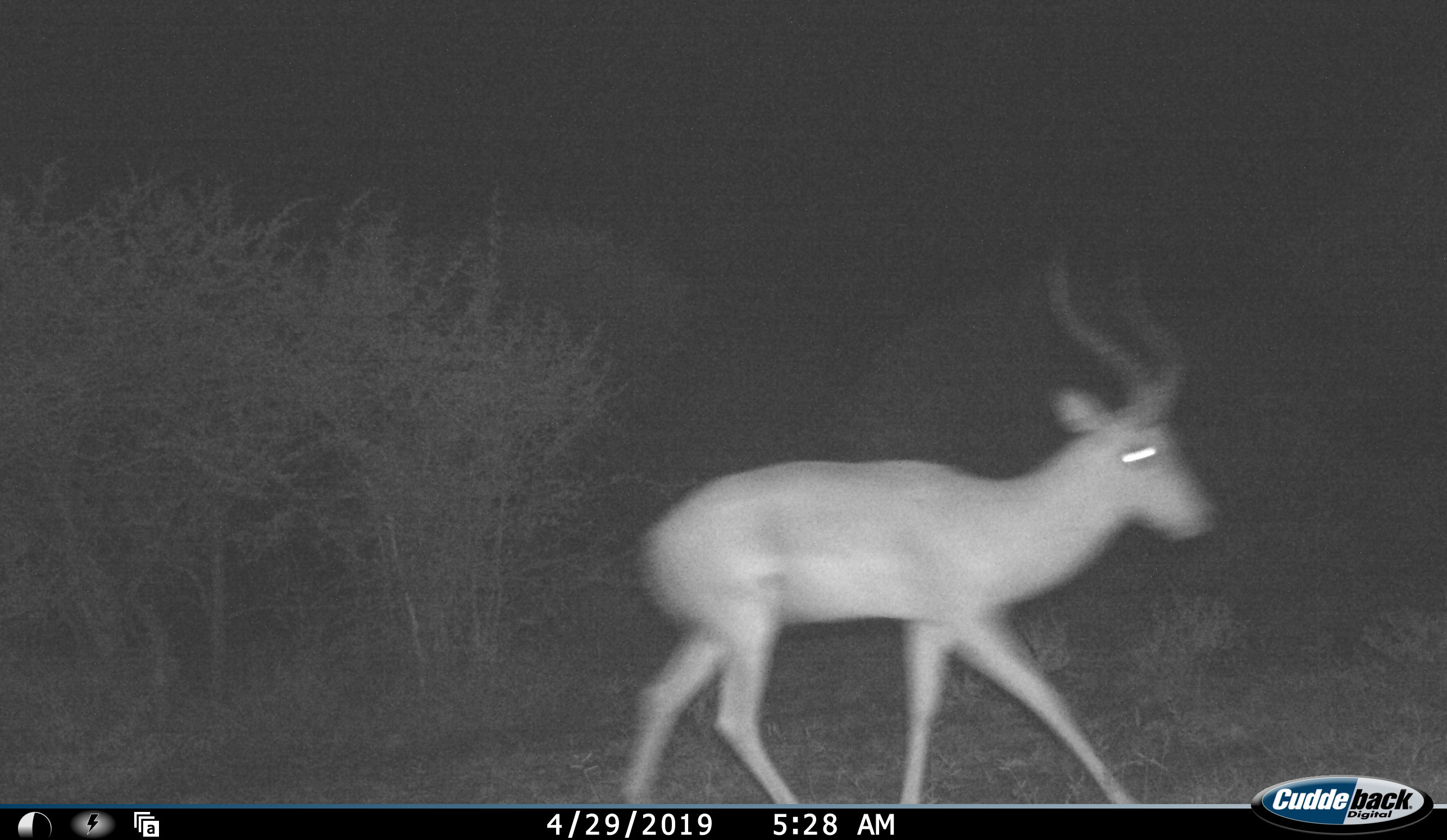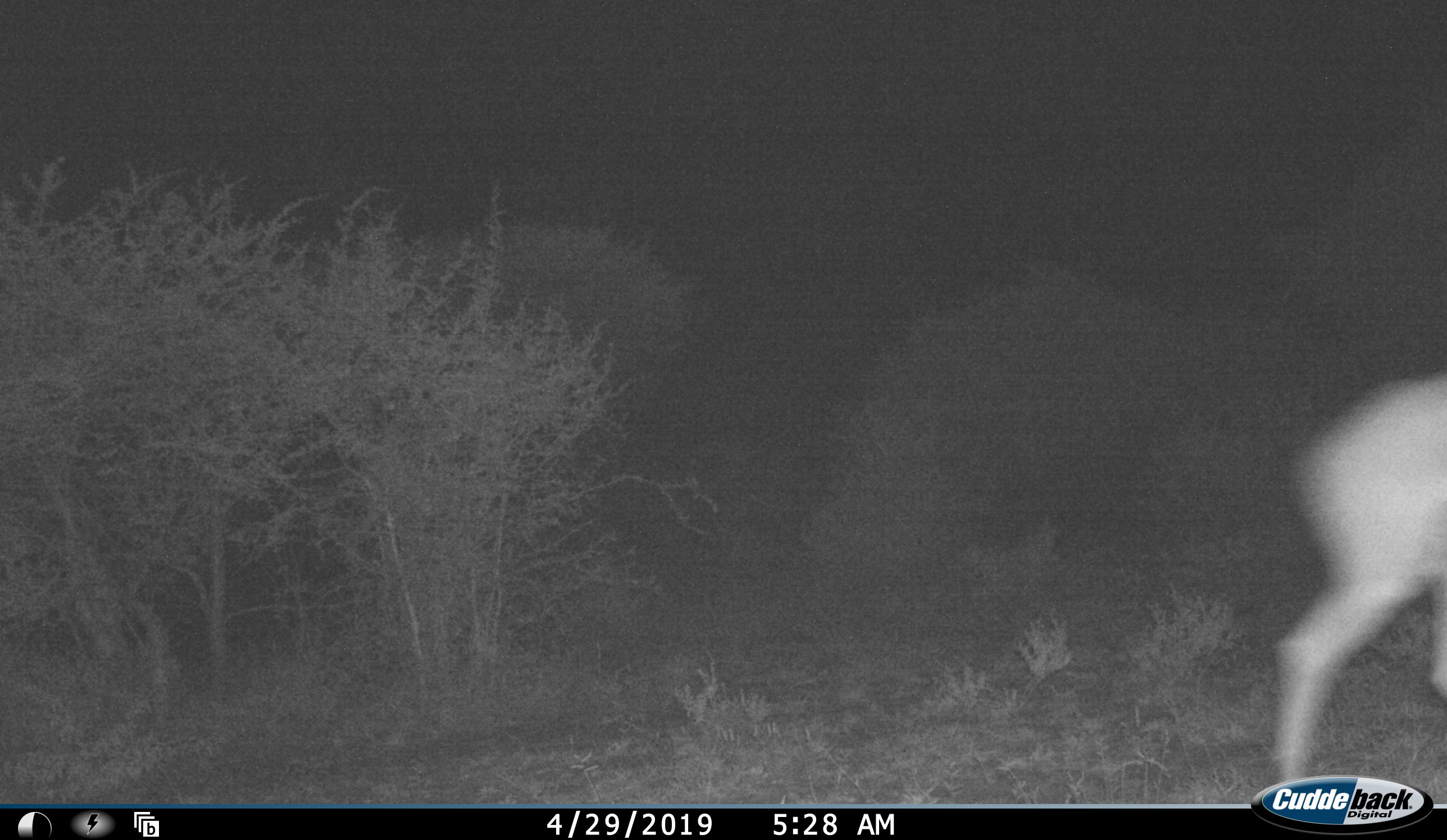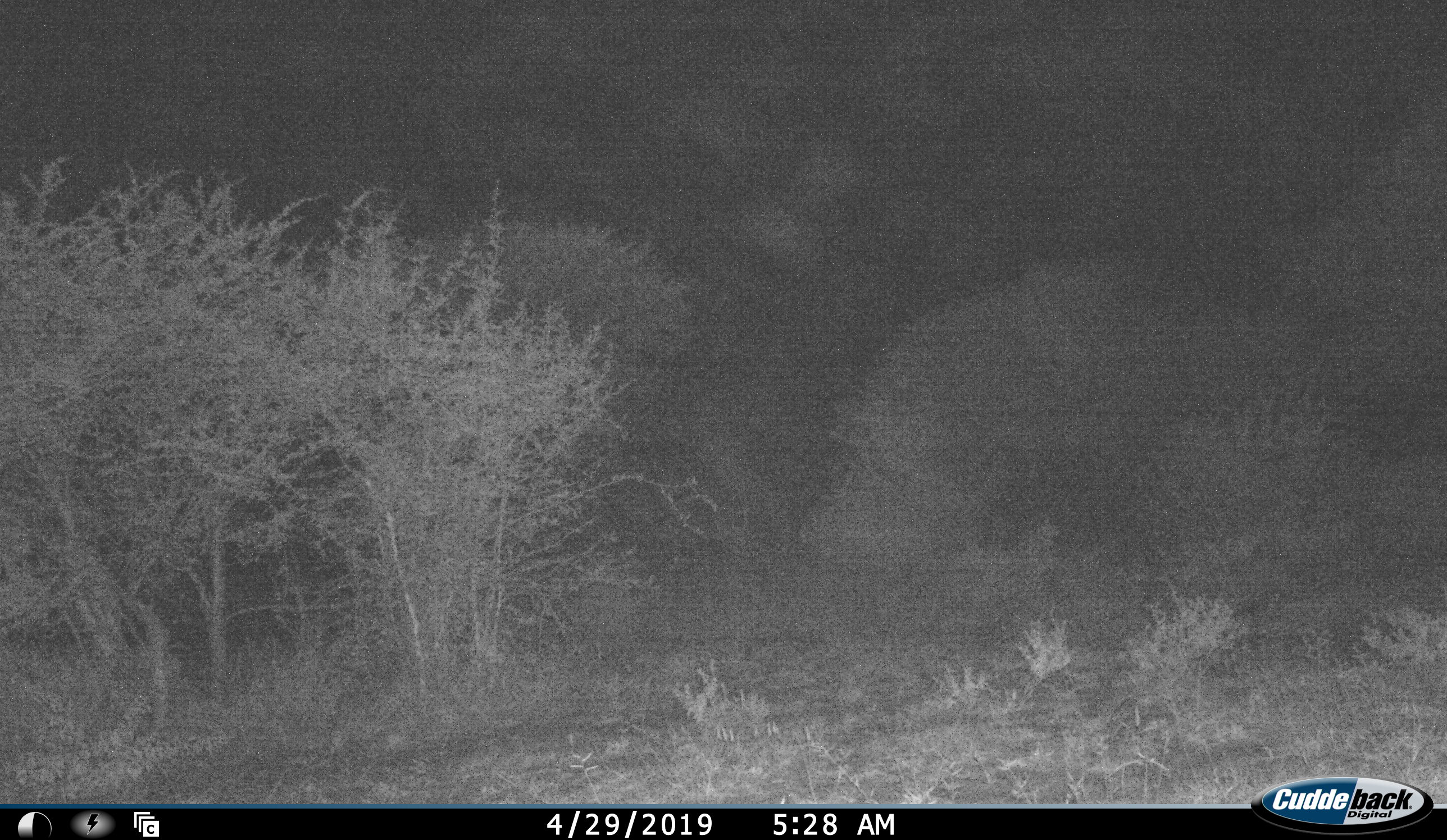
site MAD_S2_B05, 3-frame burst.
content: unidentified animal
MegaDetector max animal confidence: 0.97